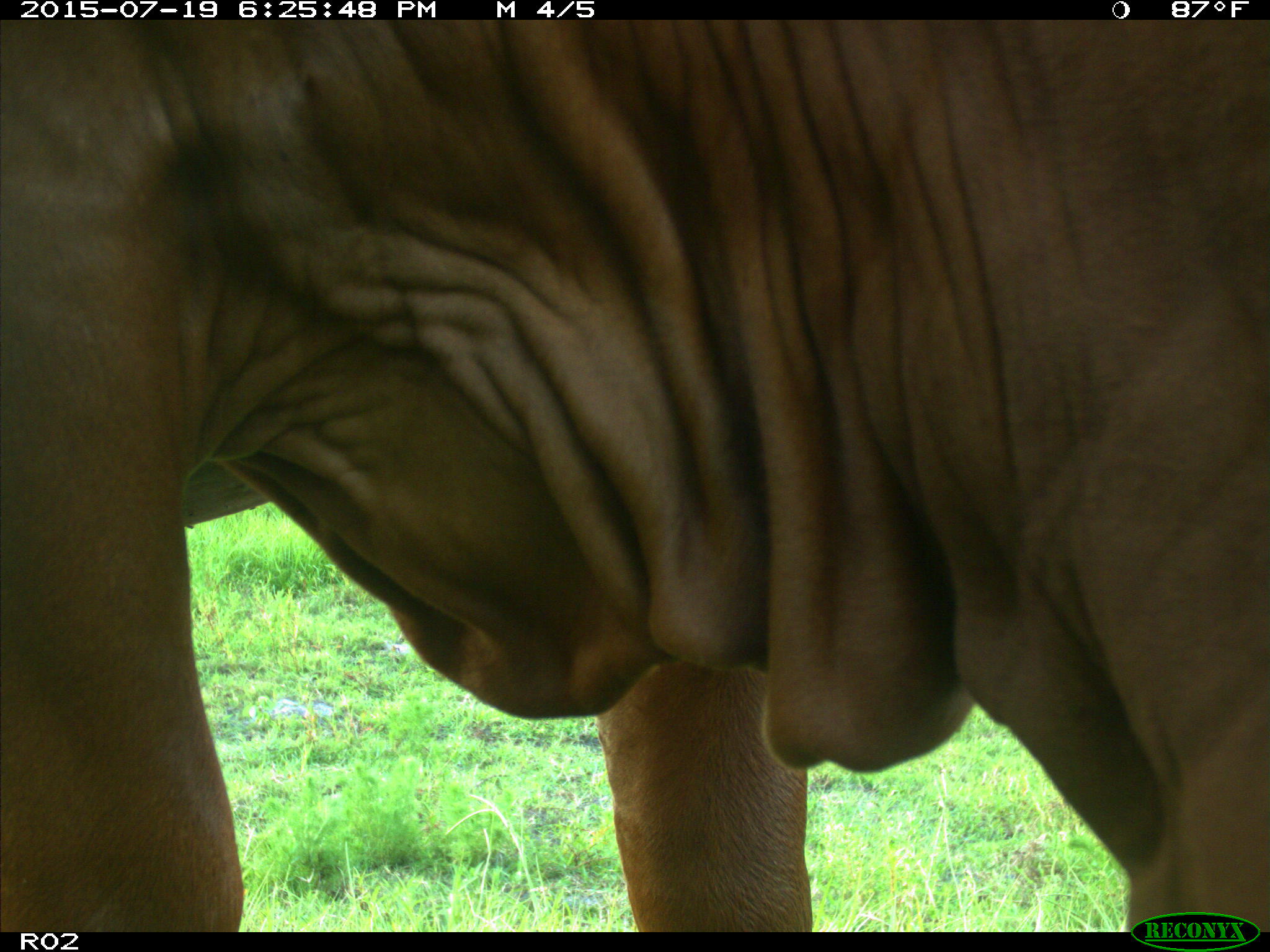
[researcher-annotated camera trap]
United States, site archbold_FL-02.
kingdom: Animalia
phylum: Chordata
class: Mammalia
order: Artiodactyla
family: Bovidae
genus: Bos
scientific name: Bos taurus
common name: domestic cow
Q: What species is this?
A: Bos taurus (domestic cow).